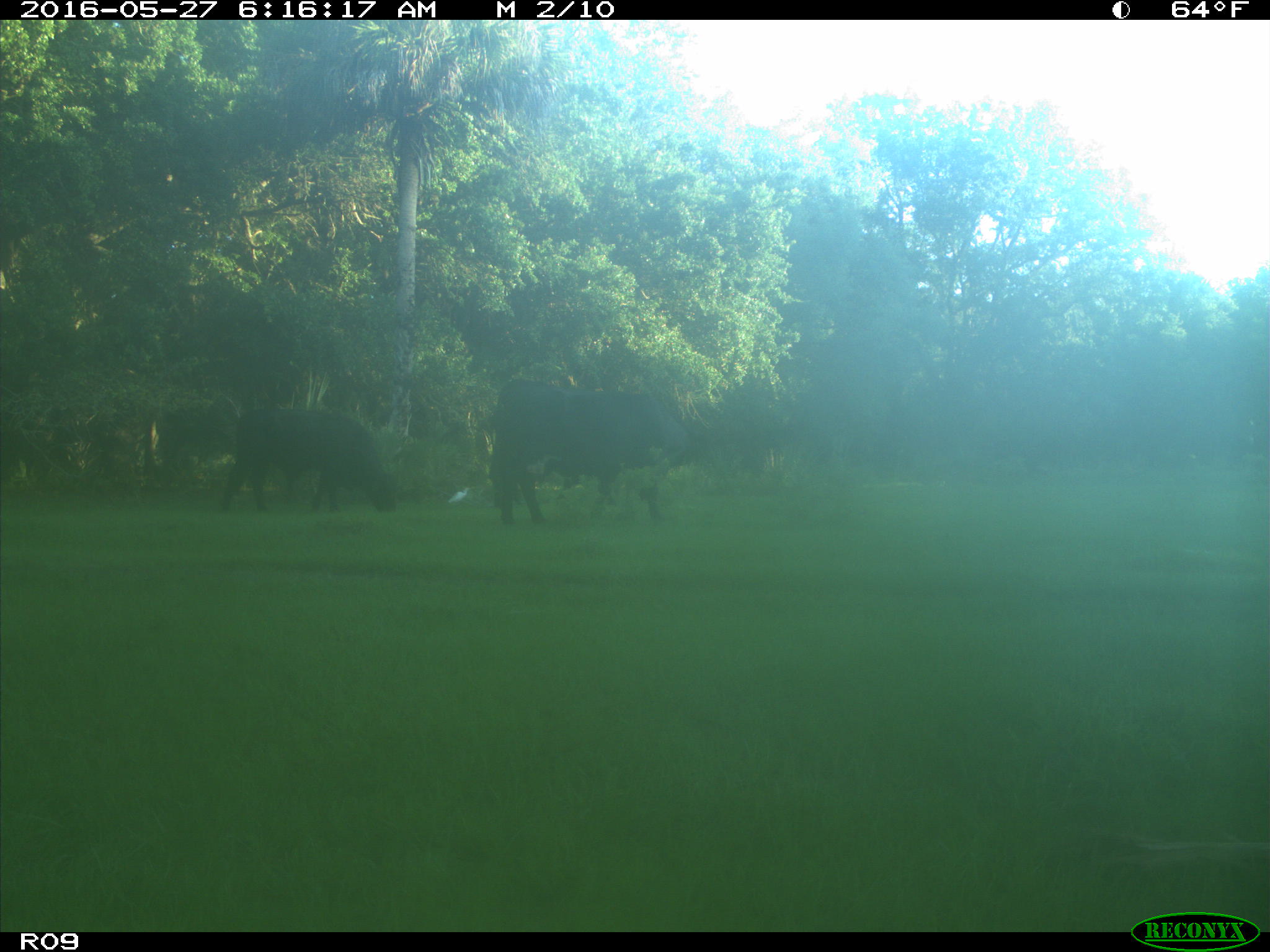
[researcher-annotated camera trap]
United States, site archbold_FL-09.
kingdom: Animalia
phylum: Chordata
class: Mammalia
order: Artiodactyla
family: Bovidae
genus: Bos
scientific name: Bos taurus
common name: domestic cow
Bos taurus (domestic cow).